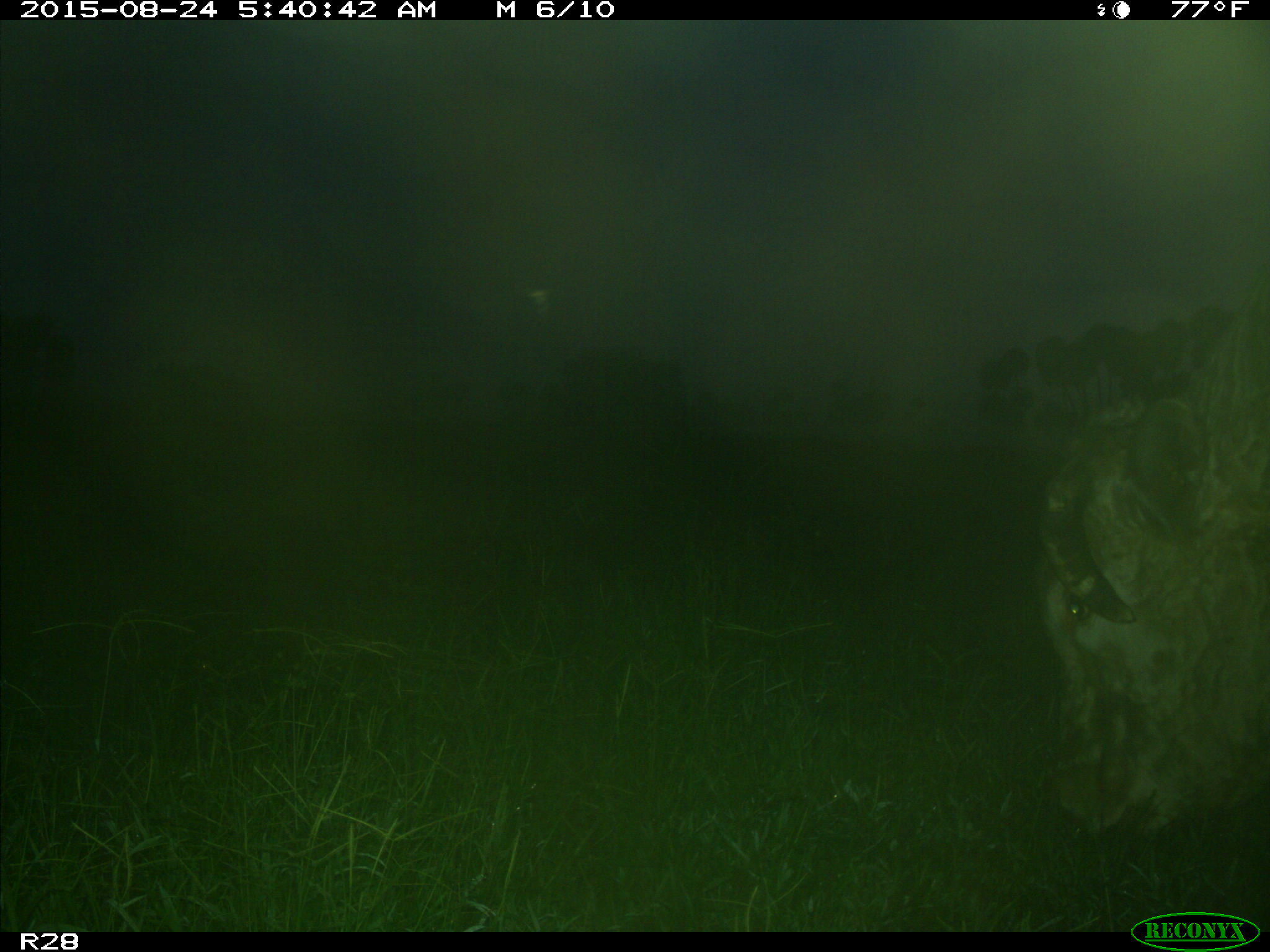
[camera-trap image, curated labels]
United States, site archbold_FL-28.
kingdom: Animalia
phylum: Chordata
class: Mammalia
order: Artiodactyla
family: Bovidae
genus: Bos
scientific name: Bos taurus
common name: domestic cow